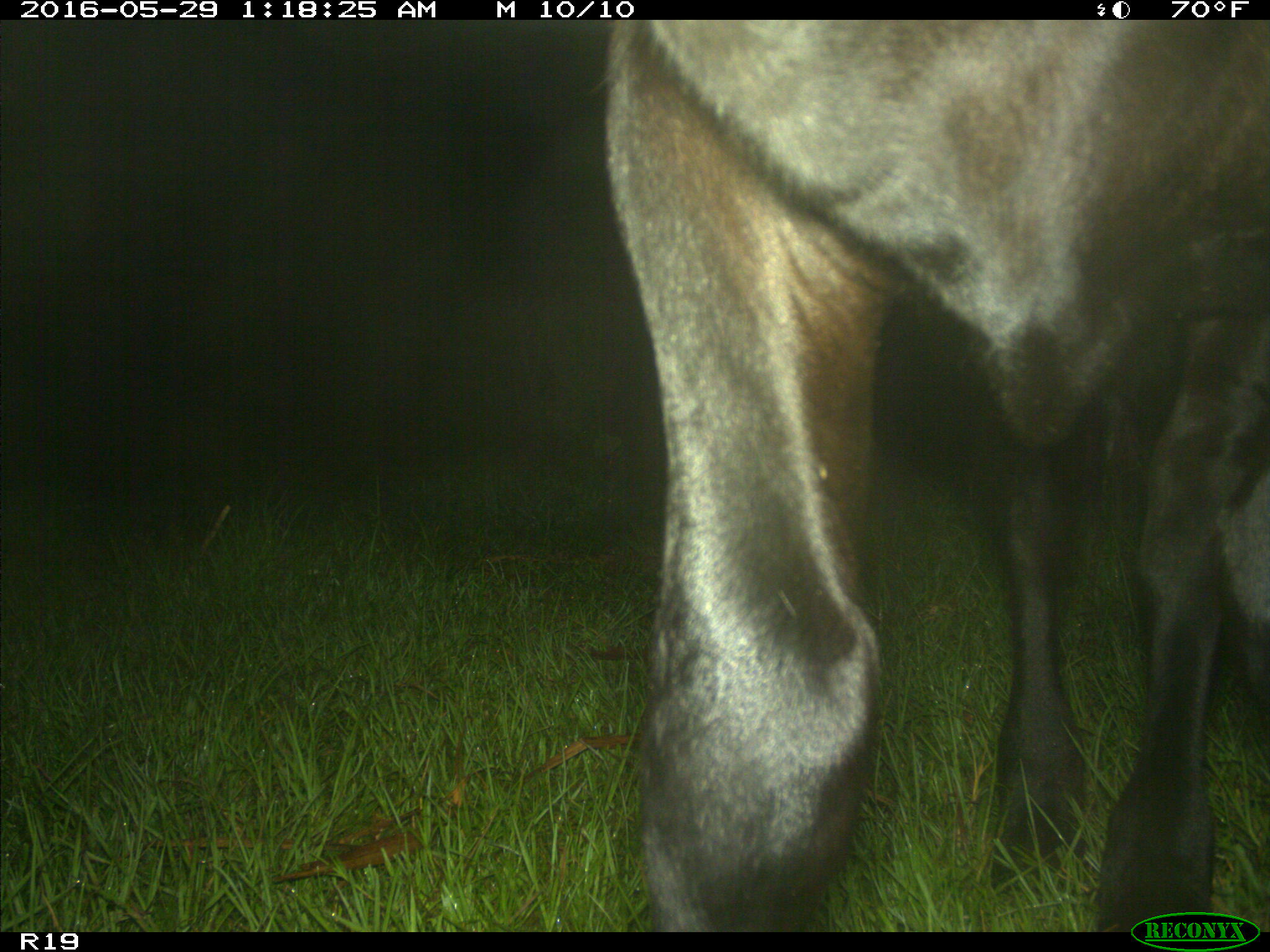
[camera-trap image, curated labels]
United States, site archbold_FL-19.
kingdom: Animalia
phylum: Chordata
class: Mammalia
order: Artiodactyla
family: Bovidae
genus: Bos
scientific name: Bos taurus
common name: domestic cow